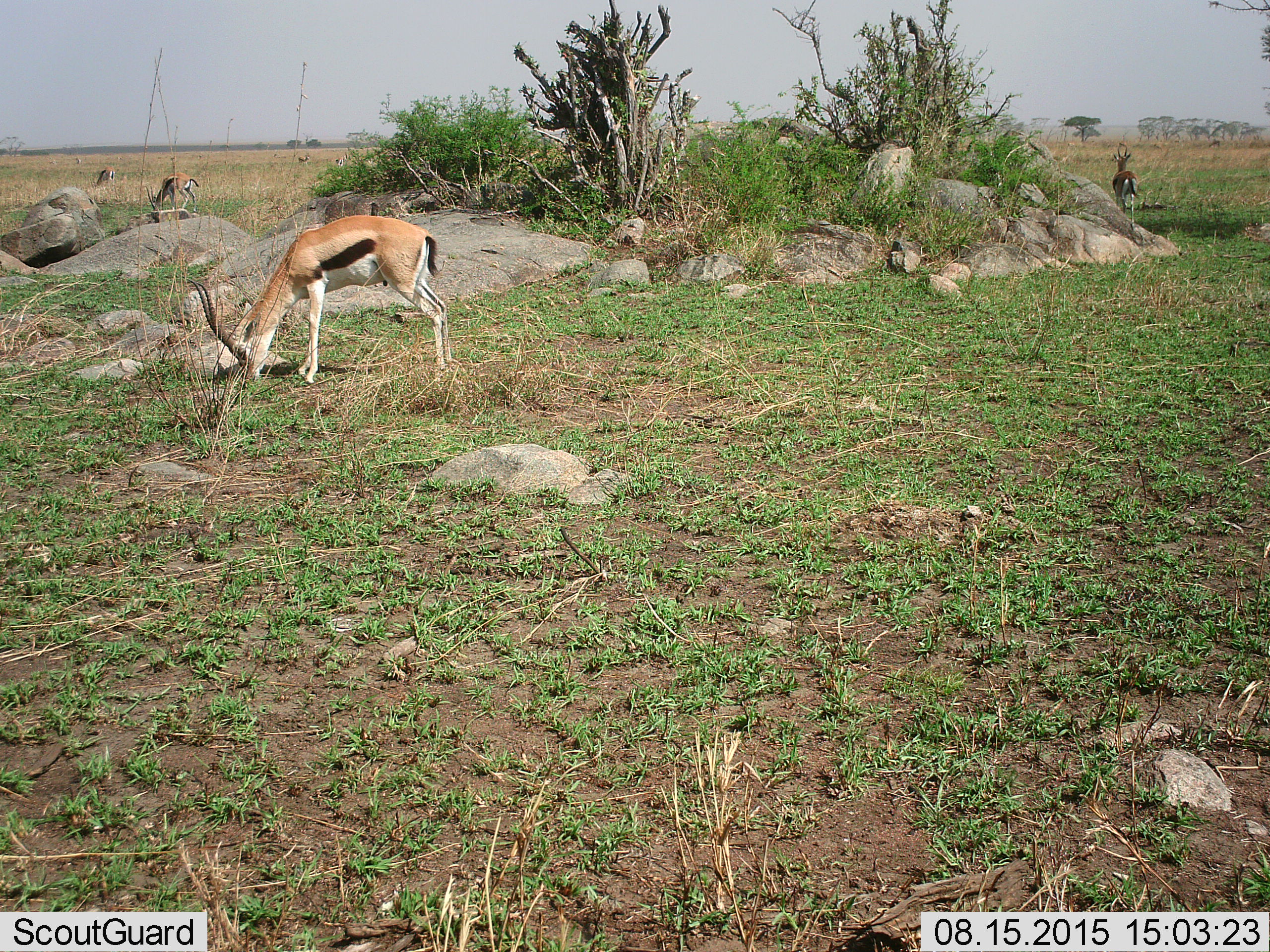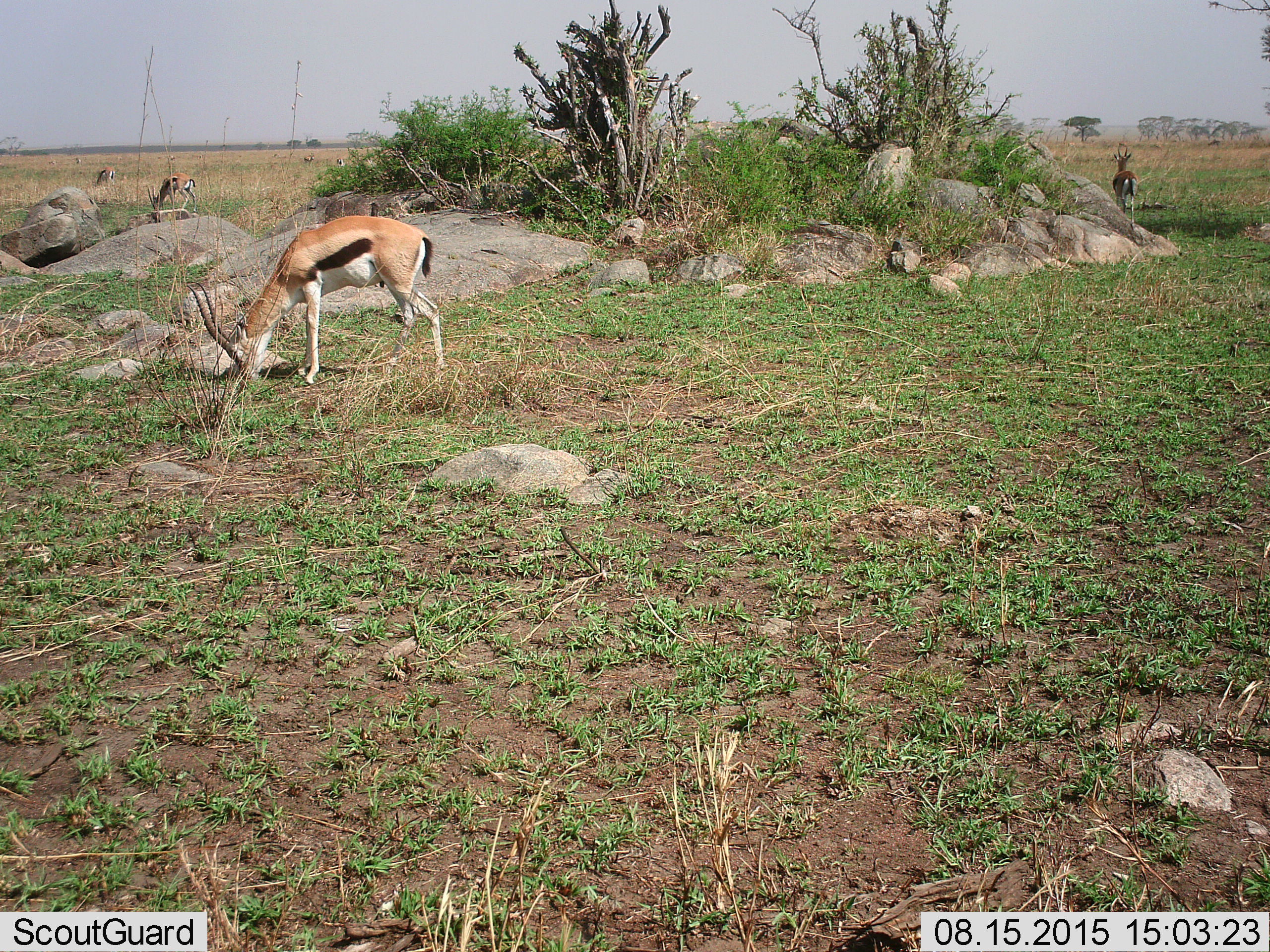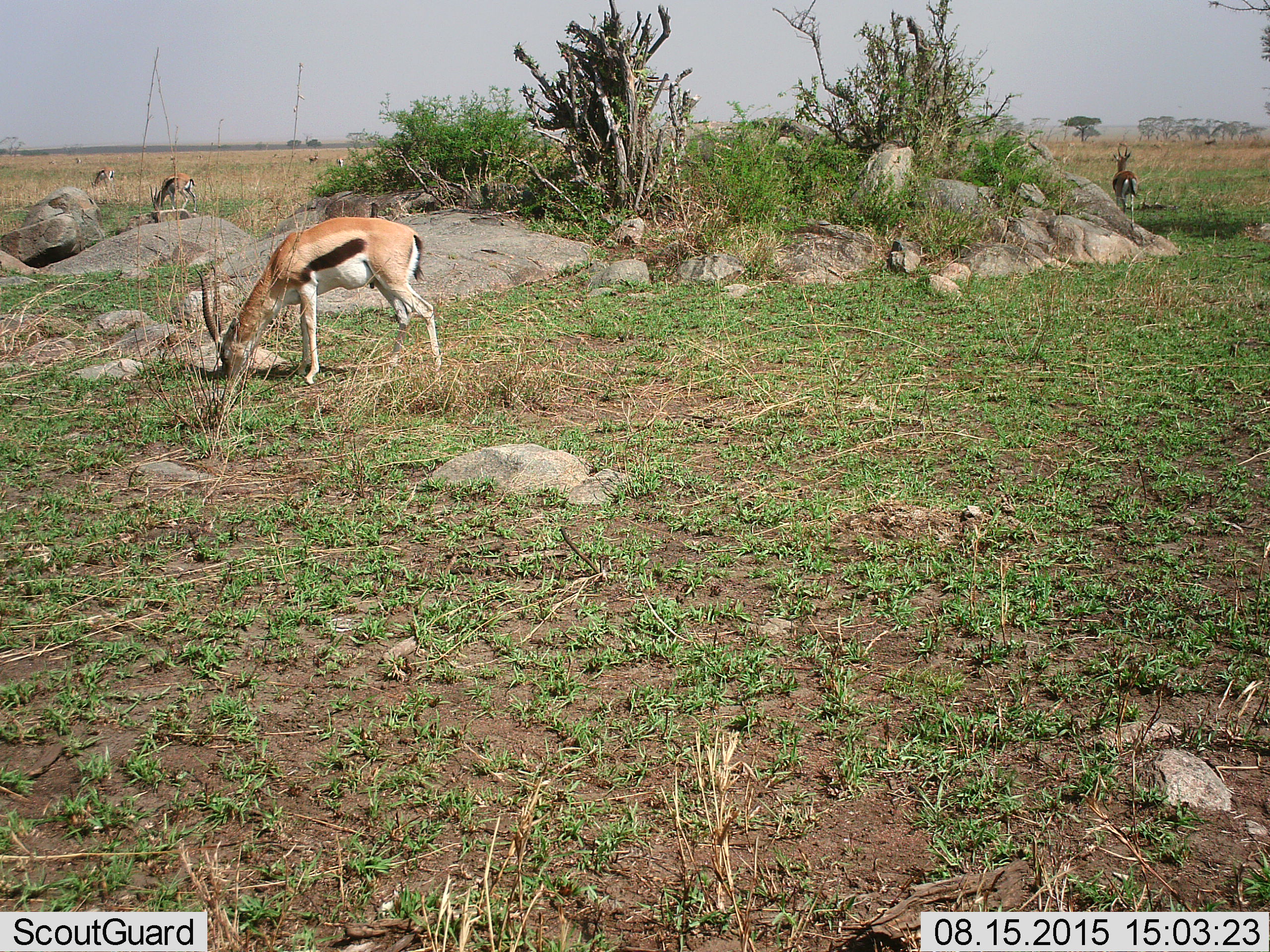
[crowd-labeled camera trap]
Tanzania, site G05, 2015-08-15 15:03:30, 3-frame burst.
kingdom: Animalia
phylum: Chordata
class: Mammalia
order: Artiodactyla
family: Bovidae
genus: Eudorcas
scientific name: Eudorcas thomsonii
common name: thomson's gazelle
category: gazellethomsons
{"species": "gazellethomsons (thomson's gazelle) (Eudorcas thomsonii)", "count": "7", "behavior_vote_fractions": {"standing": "44%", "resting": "6%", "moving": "28%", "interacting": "0%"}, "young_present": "0%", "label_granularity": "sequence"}